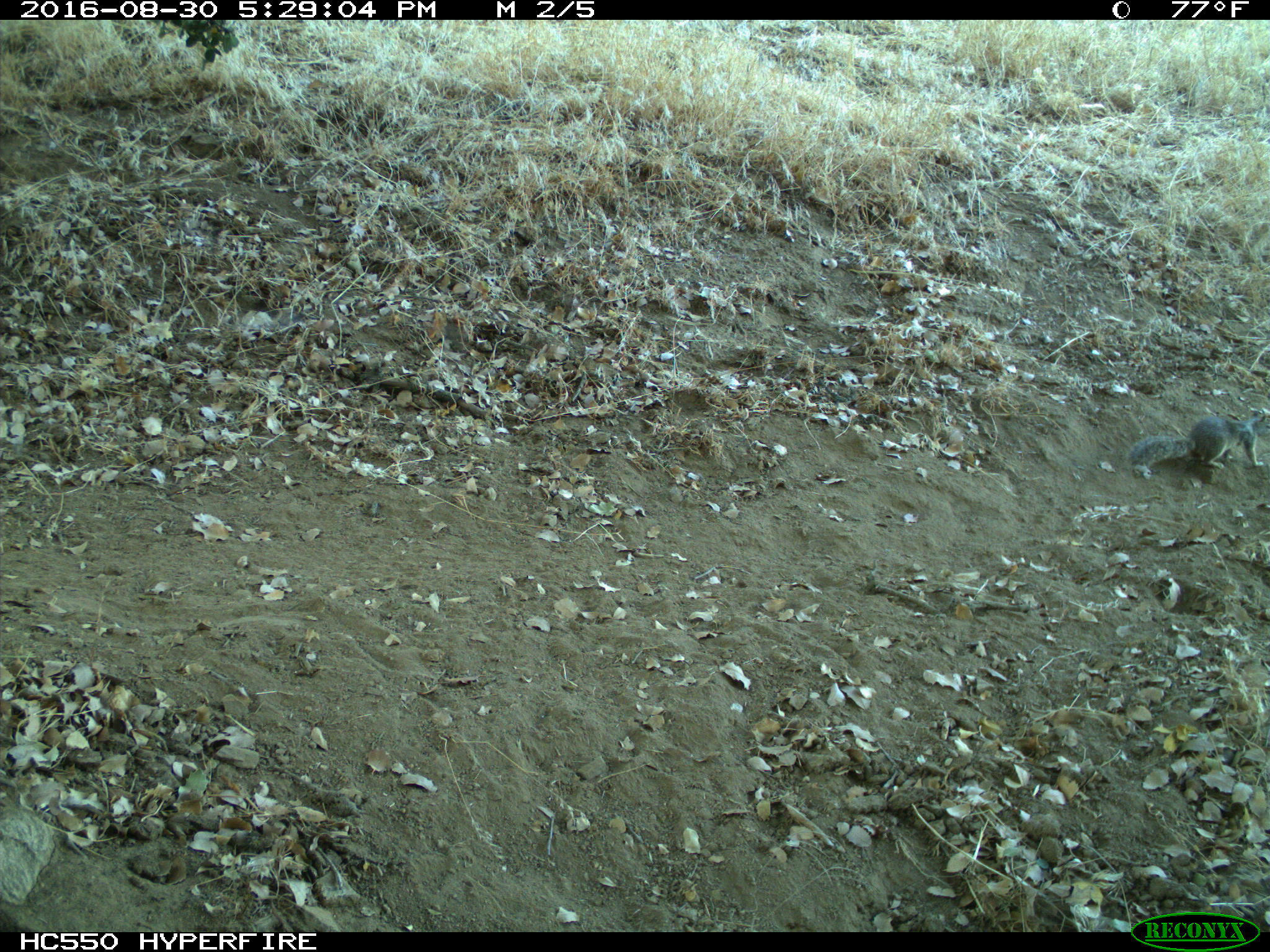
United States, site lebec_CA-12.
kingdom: Animalia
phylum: Chordata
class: Mammalia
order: Rodentia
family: Sciuridae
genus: Otospermophilus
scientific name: Otospermophilus beecheyi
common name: california ground squirrel